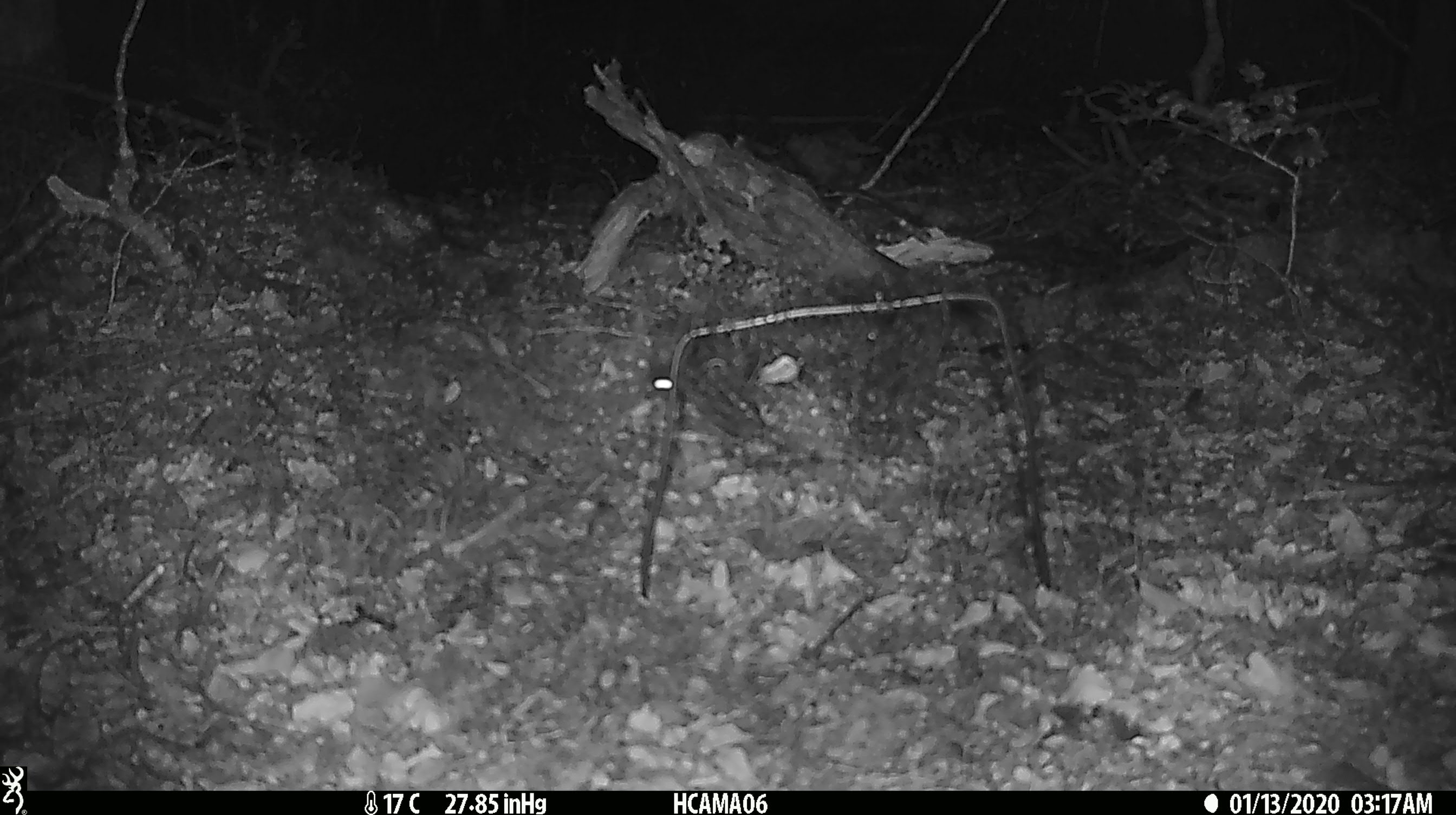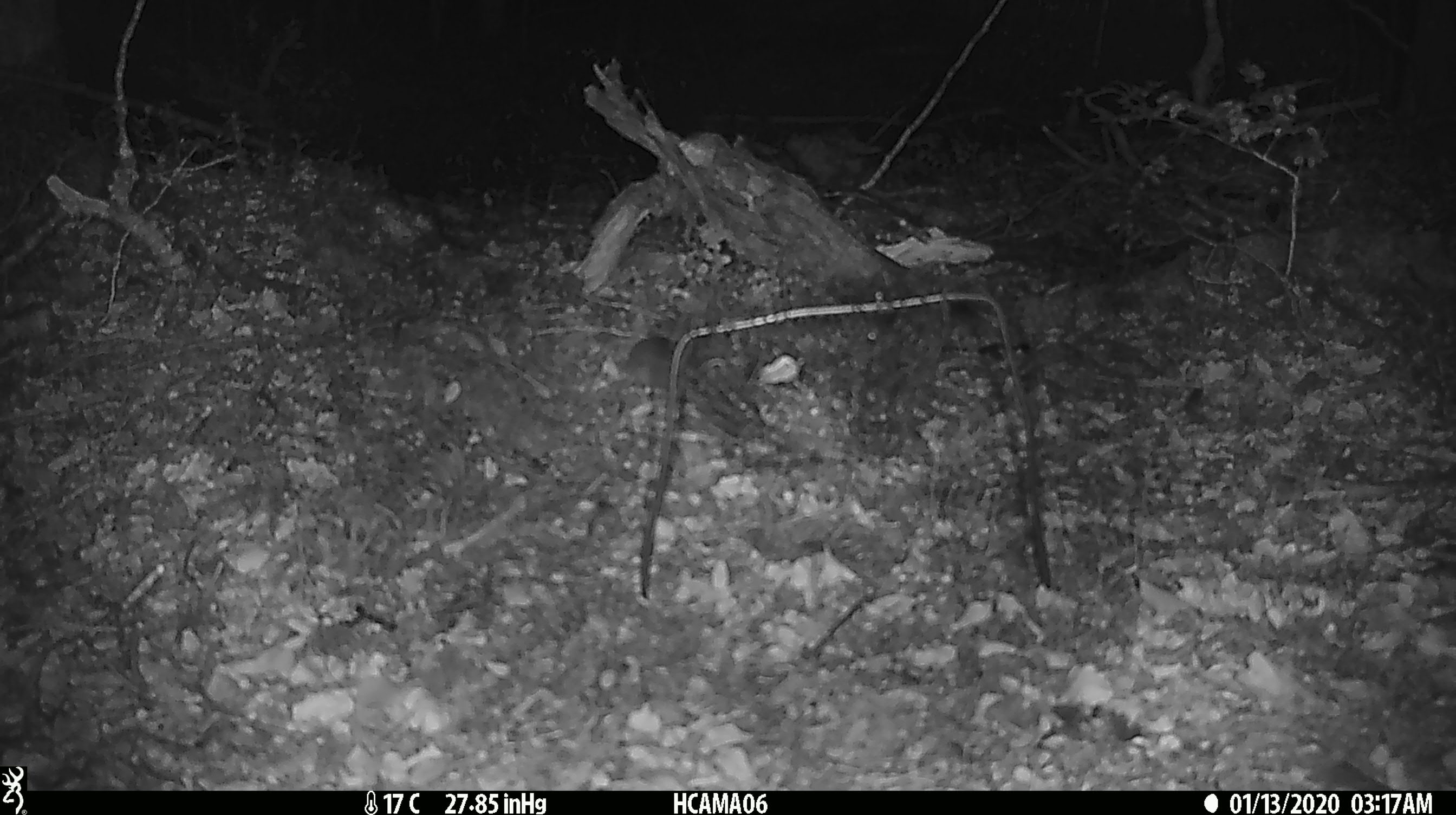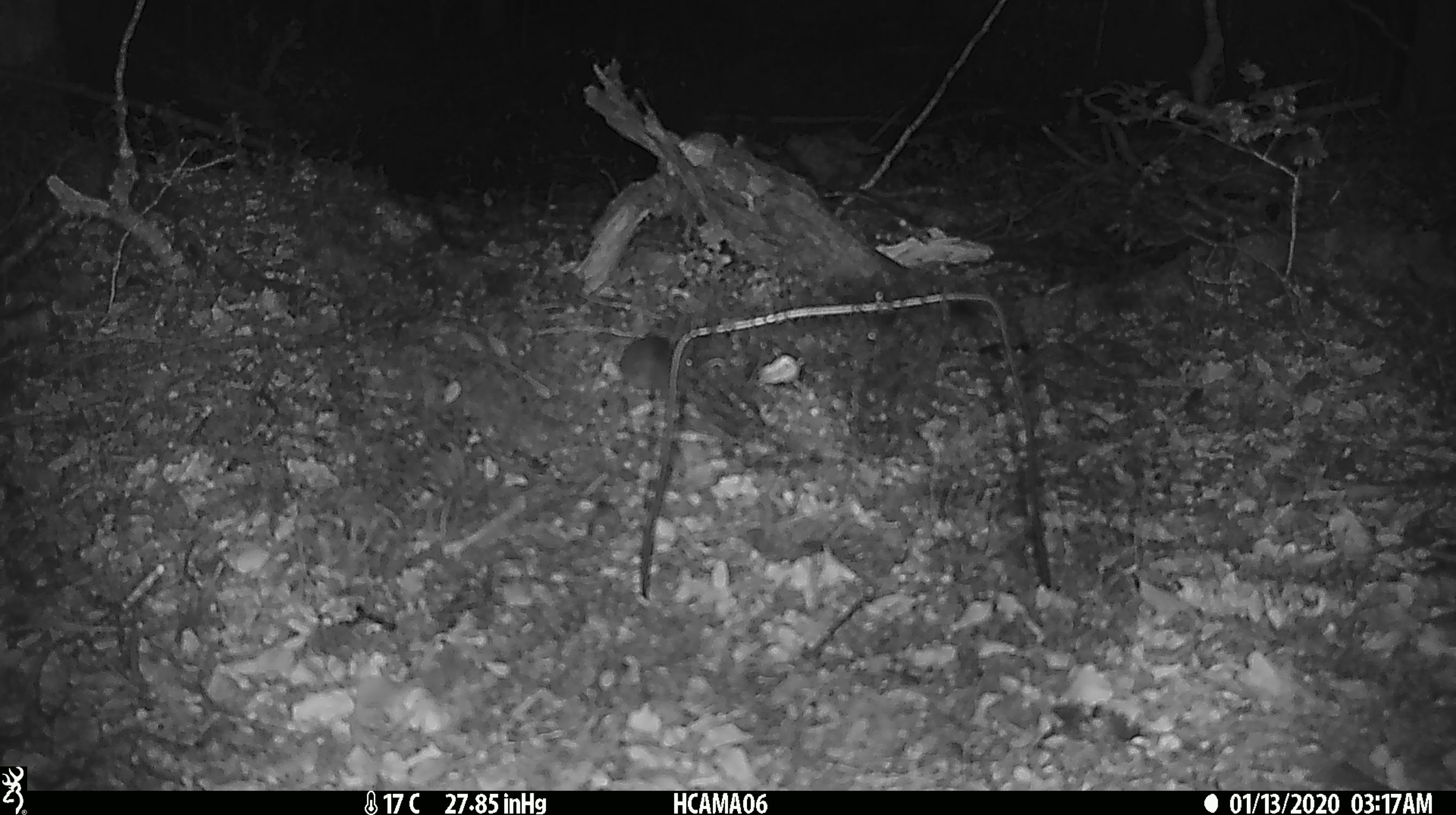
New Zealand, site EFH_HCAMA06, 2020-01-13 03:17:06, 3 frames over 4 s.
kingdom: Animalia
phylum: Chordata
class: Mammalia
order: Rodentia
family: Muridae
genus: Mus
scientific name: Mus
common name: mouse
Mouse (Mus).